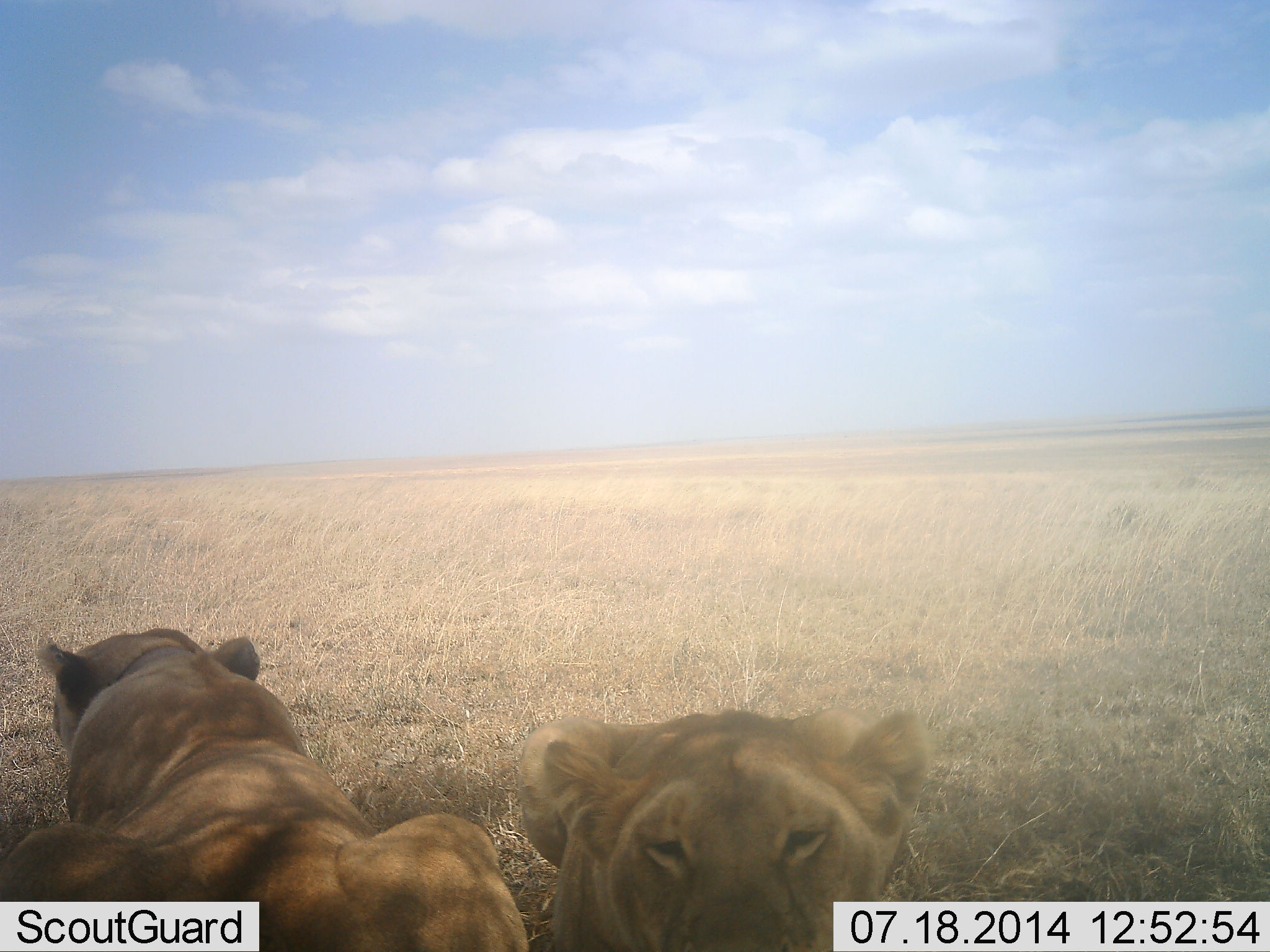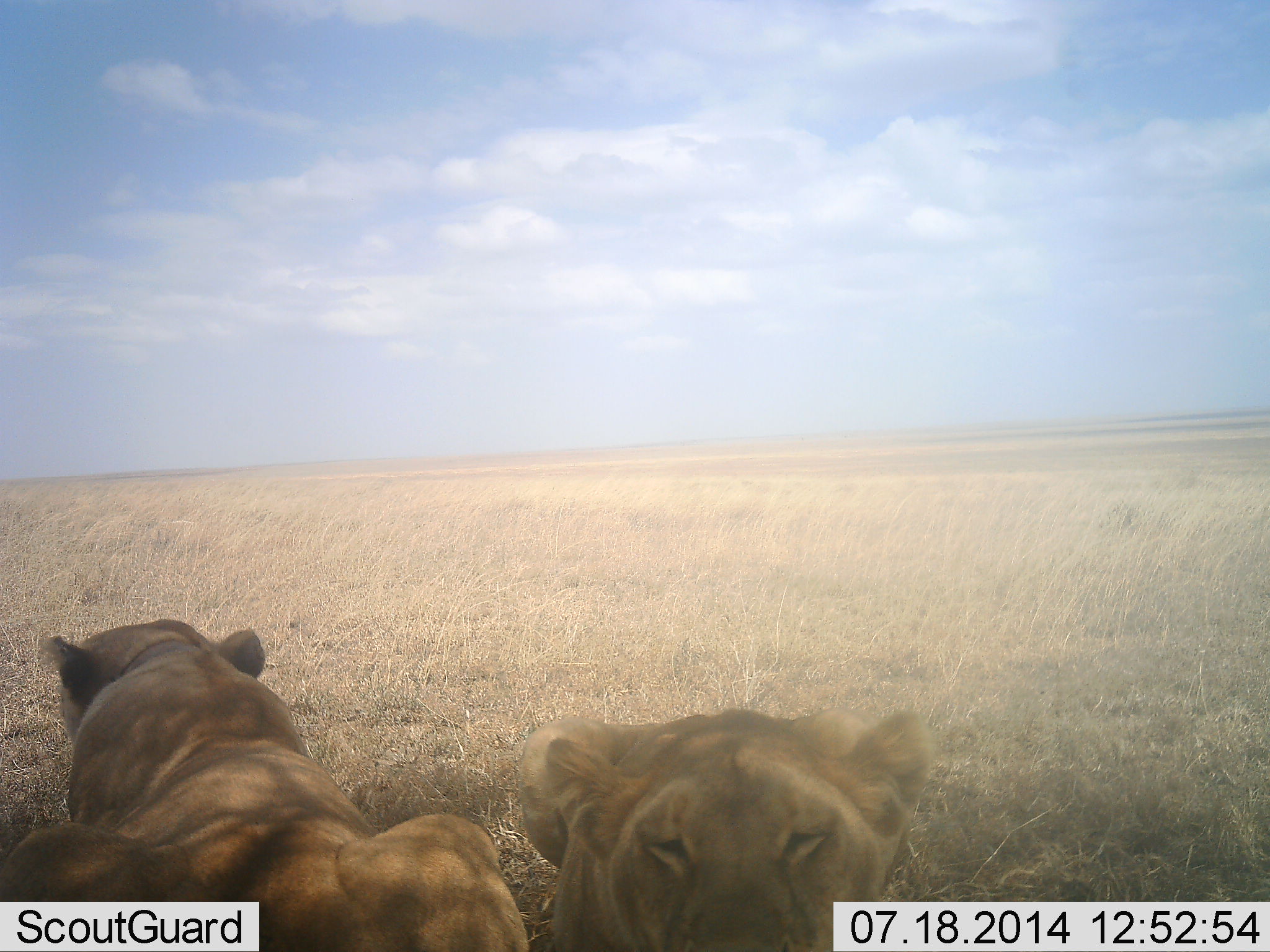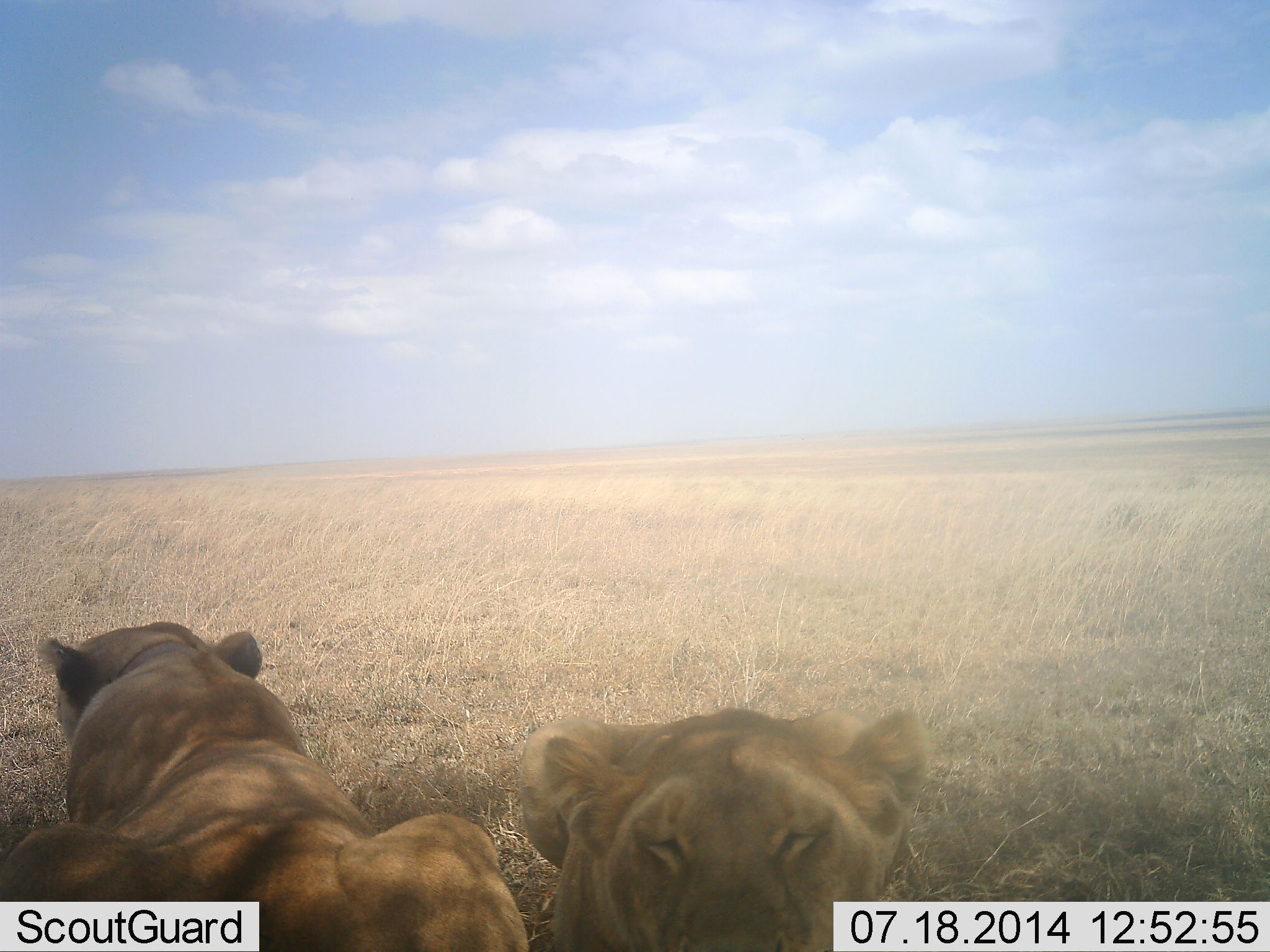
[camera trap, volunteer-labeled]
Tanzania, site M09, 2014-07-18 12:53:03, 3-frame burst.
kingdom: Animalia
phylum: Chordata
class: Mammalia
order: Carnivora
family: Felidae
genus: Panthera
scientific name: Panthera leo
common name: lion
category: lionfemale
Lionfemale (lion) (Panthera leo), count 2. Behavior (volunteer vote fractions): standing 0%, resting 100%, moving 0%, interacting 0%. Young present (vote fraction): 0%. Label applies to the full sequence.